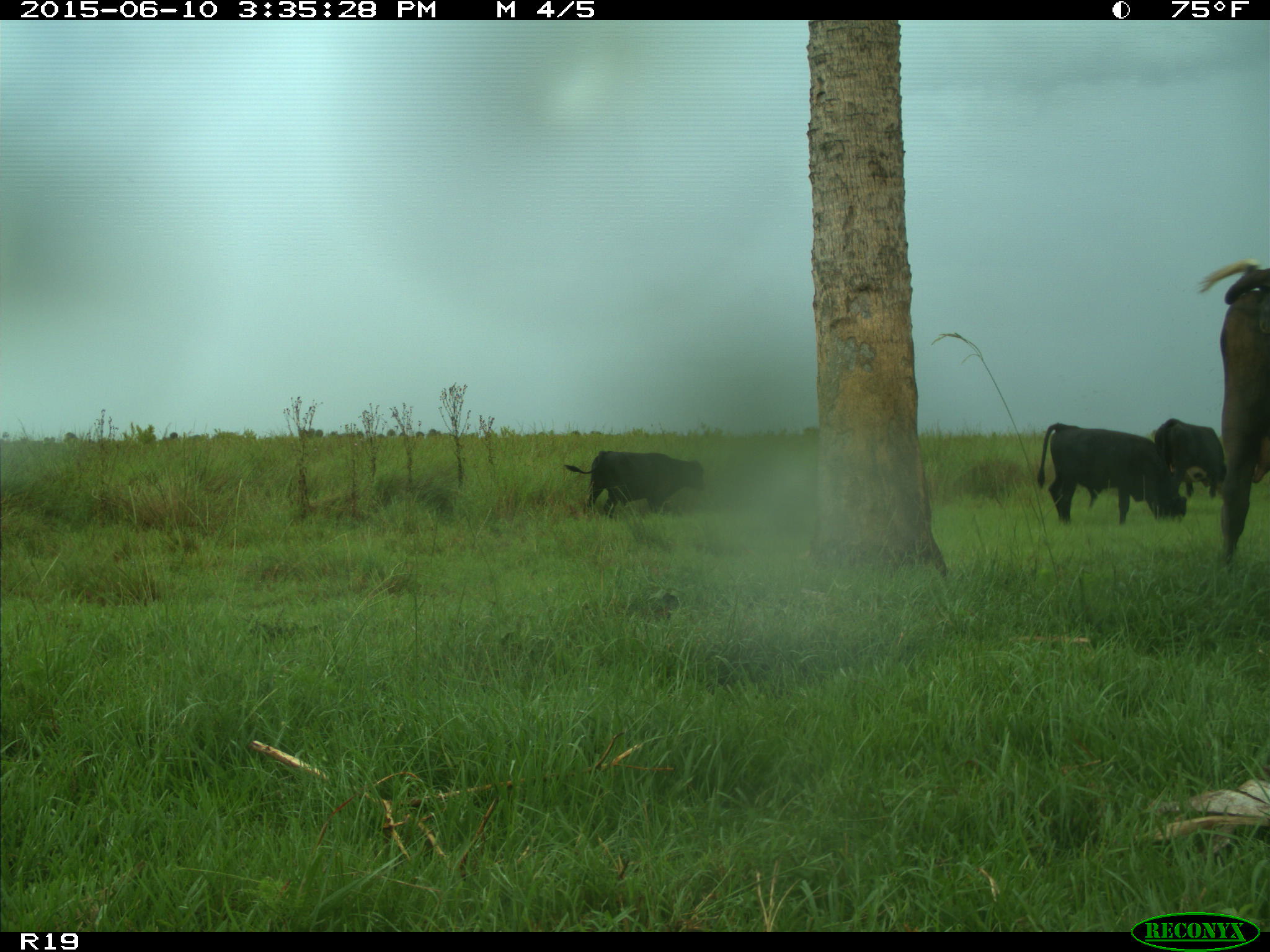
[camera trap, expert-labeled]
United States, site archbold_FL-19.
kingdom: Animalia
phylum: Chordata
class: Mammalia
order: Artiodactyla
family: Bovidae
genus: Bos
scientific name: Bos taurus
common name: domestic cow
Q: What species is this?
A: Bos taurus (domestic cow).